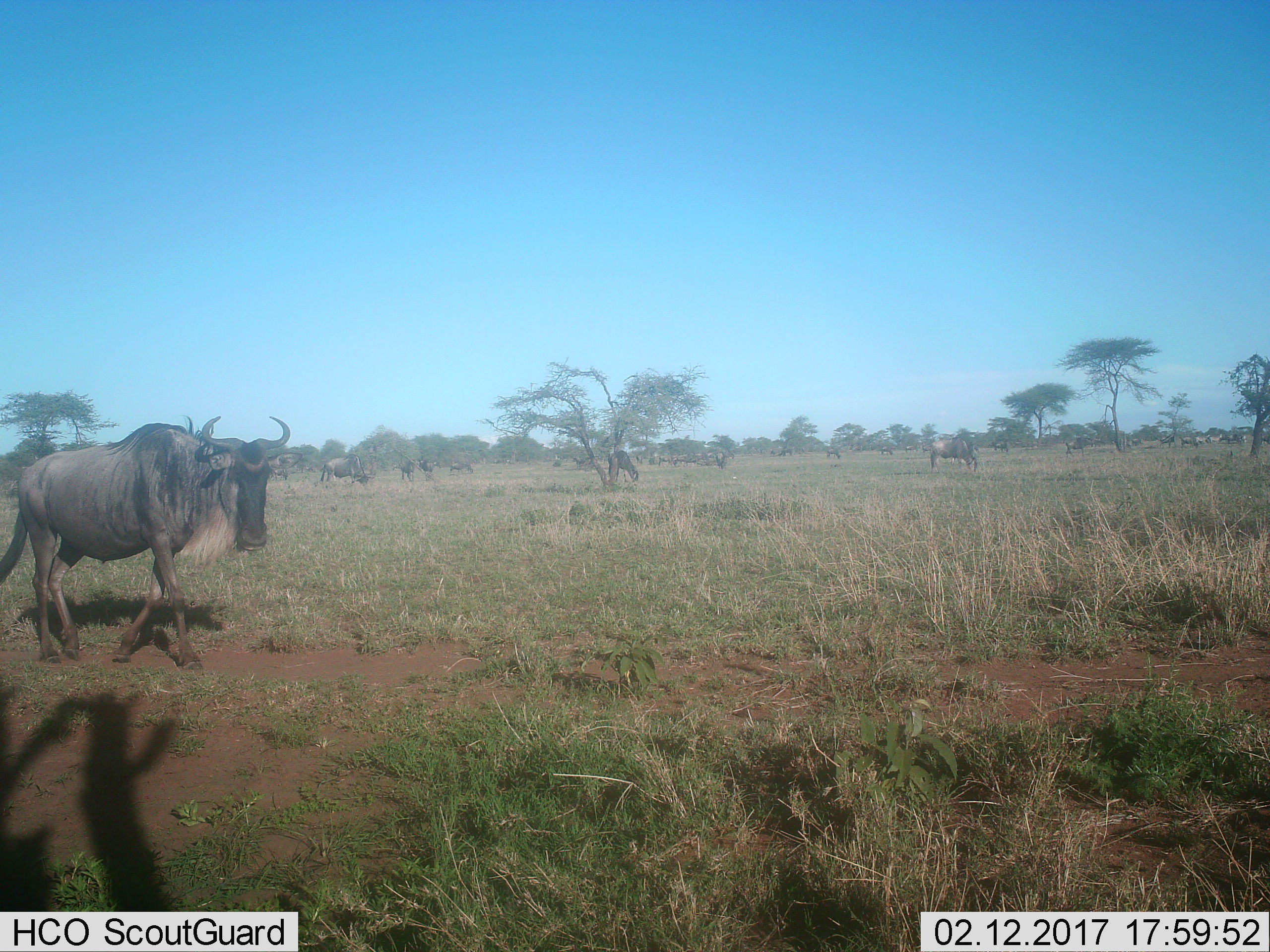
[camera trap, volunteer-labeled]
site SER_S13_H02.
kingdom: Animalia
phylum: Chordata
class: Mammalia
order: Artiodactyla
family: Bovidae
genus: Connochaetes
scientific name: Connochaetes taurinus taurinus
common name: blue wildebeest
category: wildebeestblue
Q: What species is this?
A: Wildebeestblue (blue wildebeest) (Connochaetes taurinus taurinus).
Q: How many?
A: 11-50.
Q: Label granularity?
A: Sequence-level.